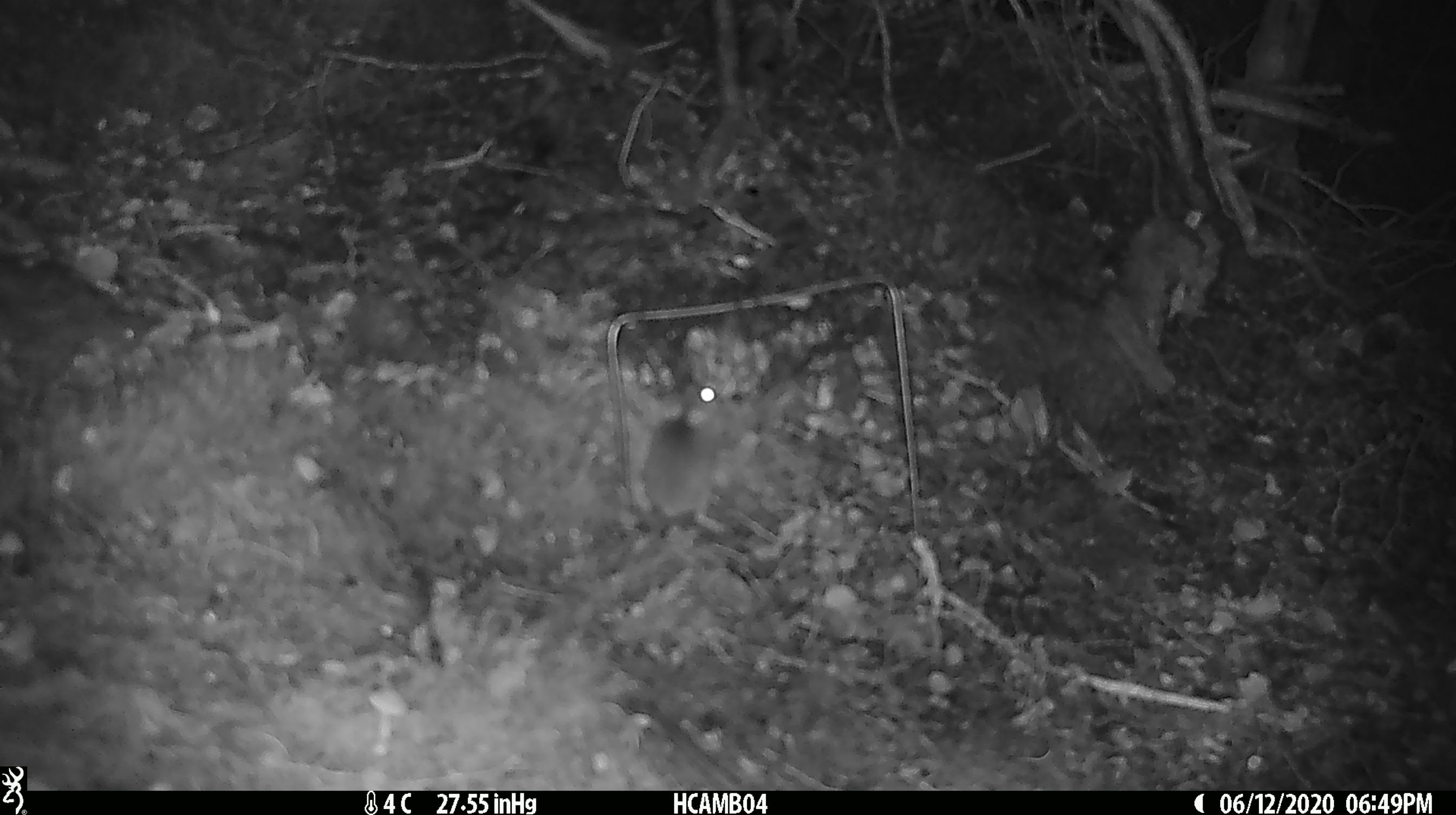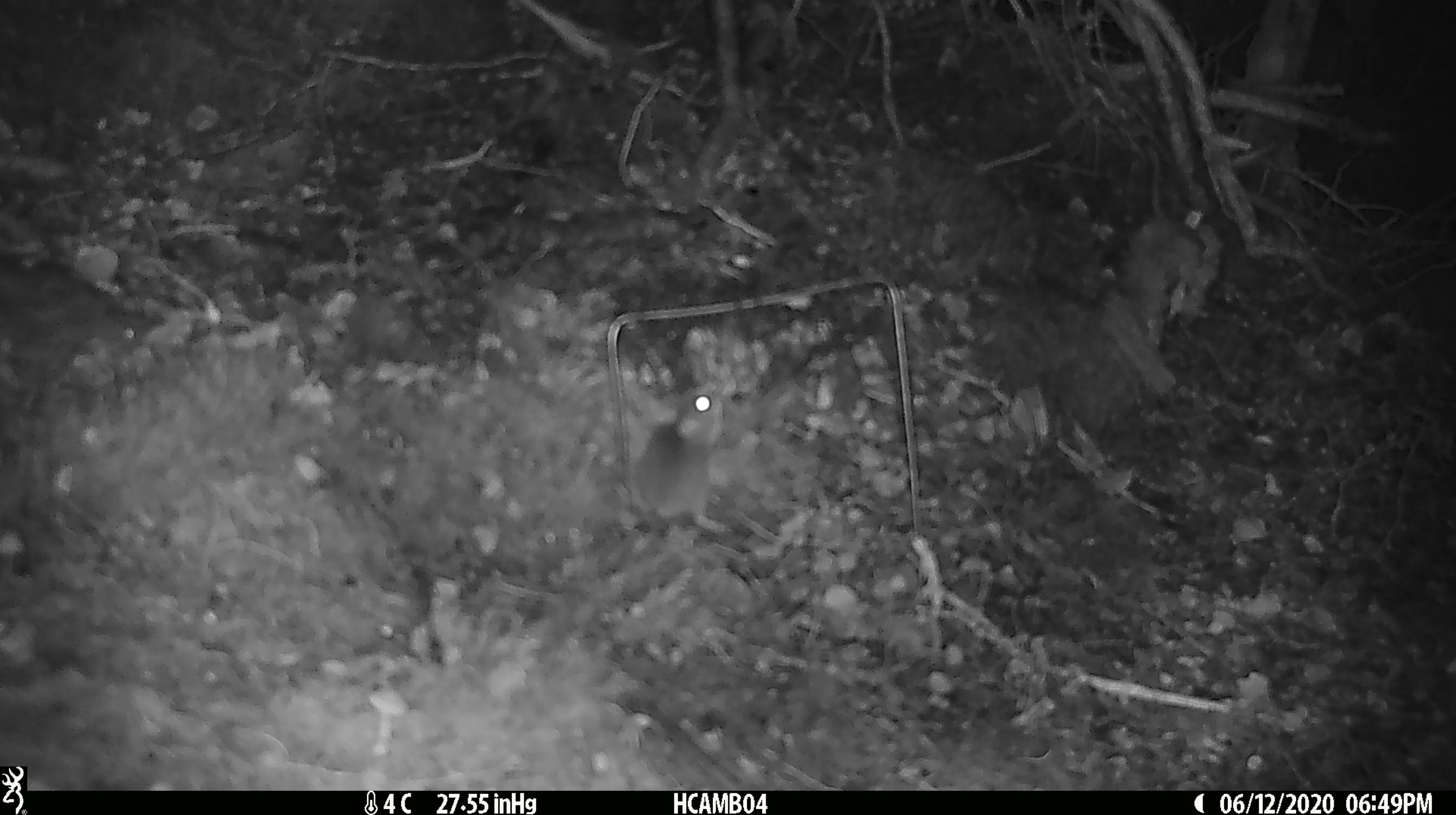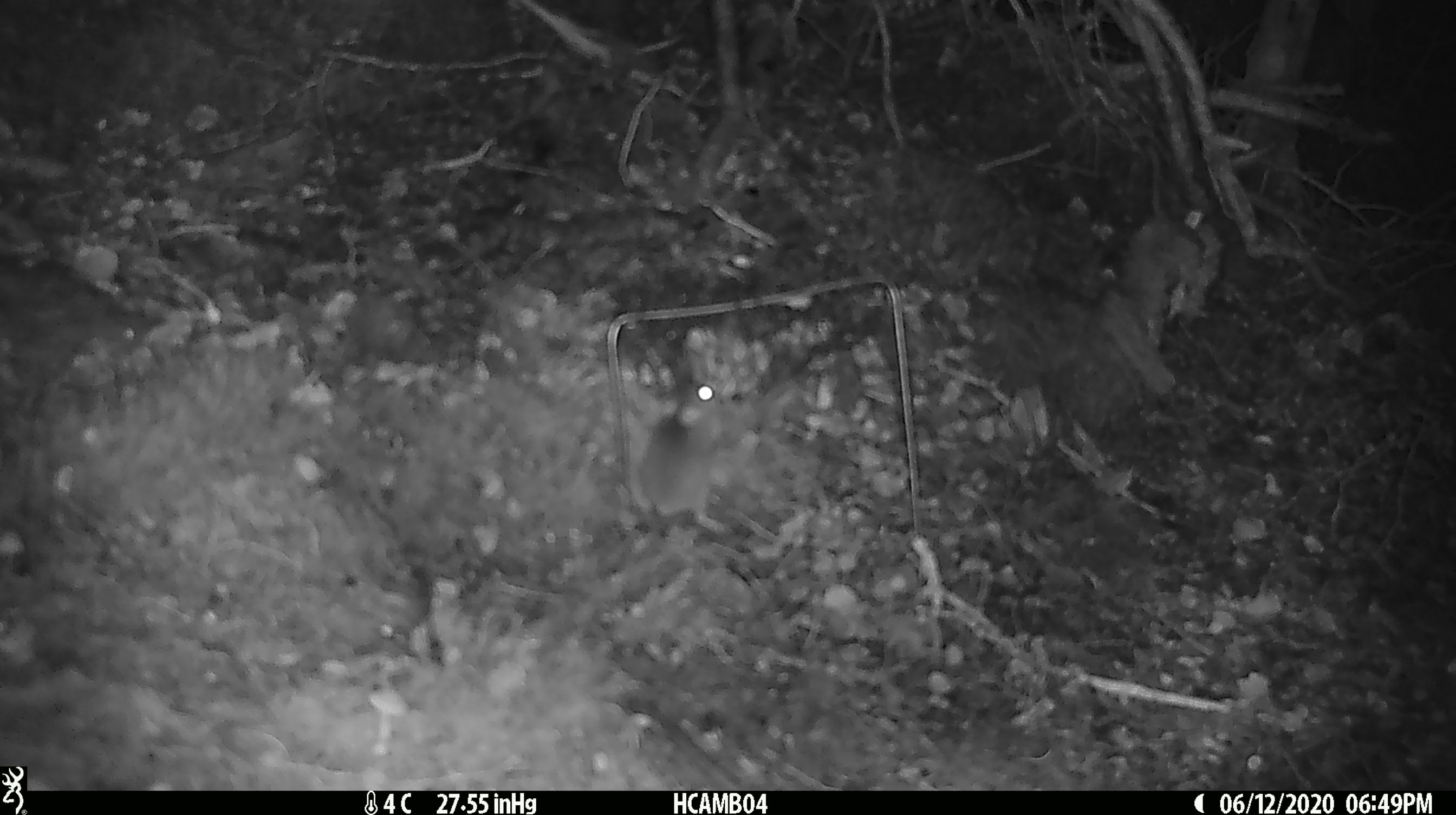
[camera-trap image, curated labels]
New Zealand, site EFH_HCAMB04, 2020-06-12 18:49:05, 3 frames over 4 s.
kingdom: Animalia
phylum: Chordata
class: Mammalia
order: Rodentia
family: Muridae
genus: Mus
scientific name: Mus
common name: mouse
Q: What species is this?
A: Mouse (Mus).